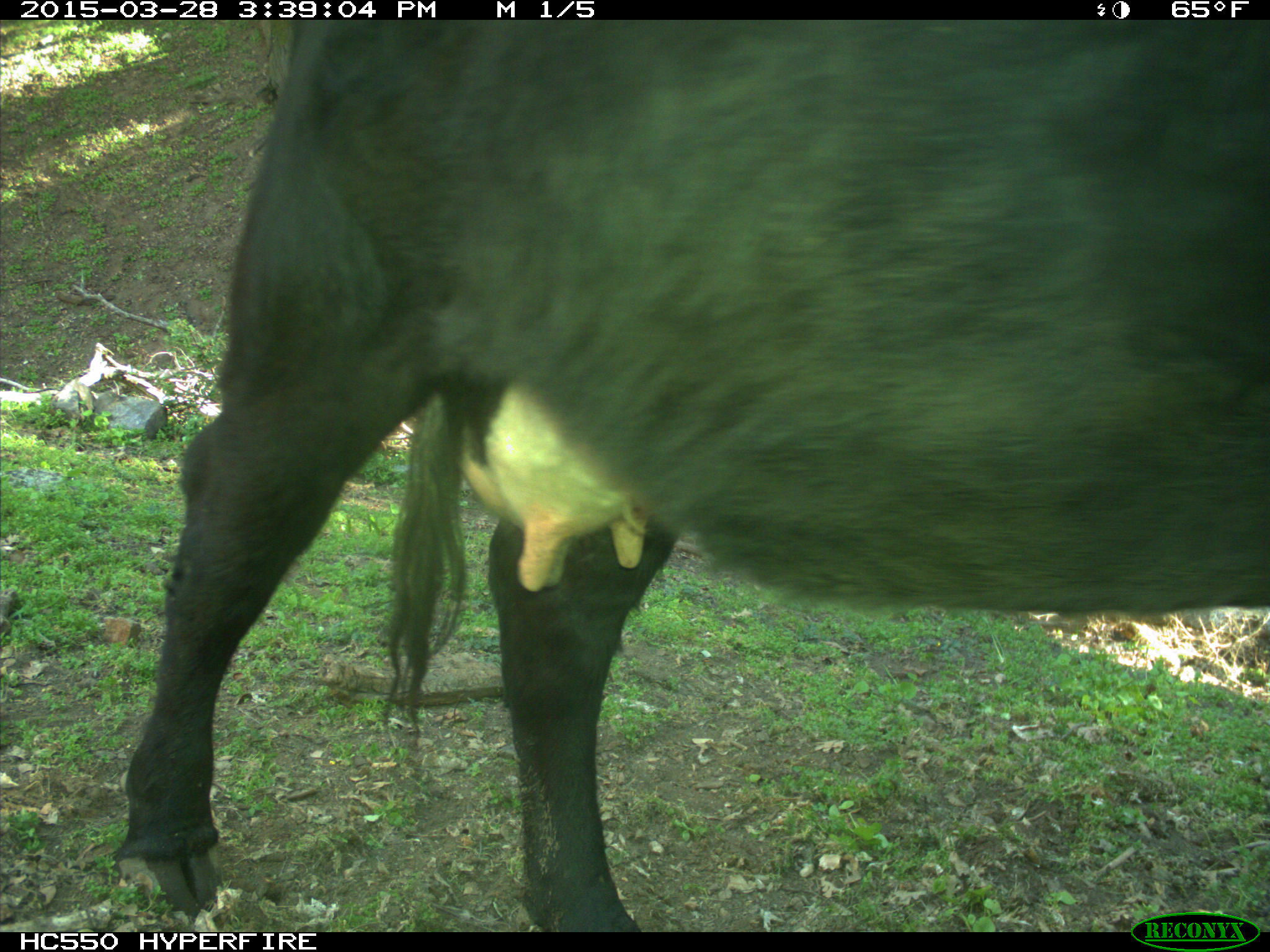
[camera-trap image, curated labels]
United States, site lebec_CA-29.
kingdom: Animalia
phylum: Chordata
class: Mammalia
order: Artiodactyla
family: Bovidae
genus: Bos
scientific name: Bos taurus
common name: domestic cow